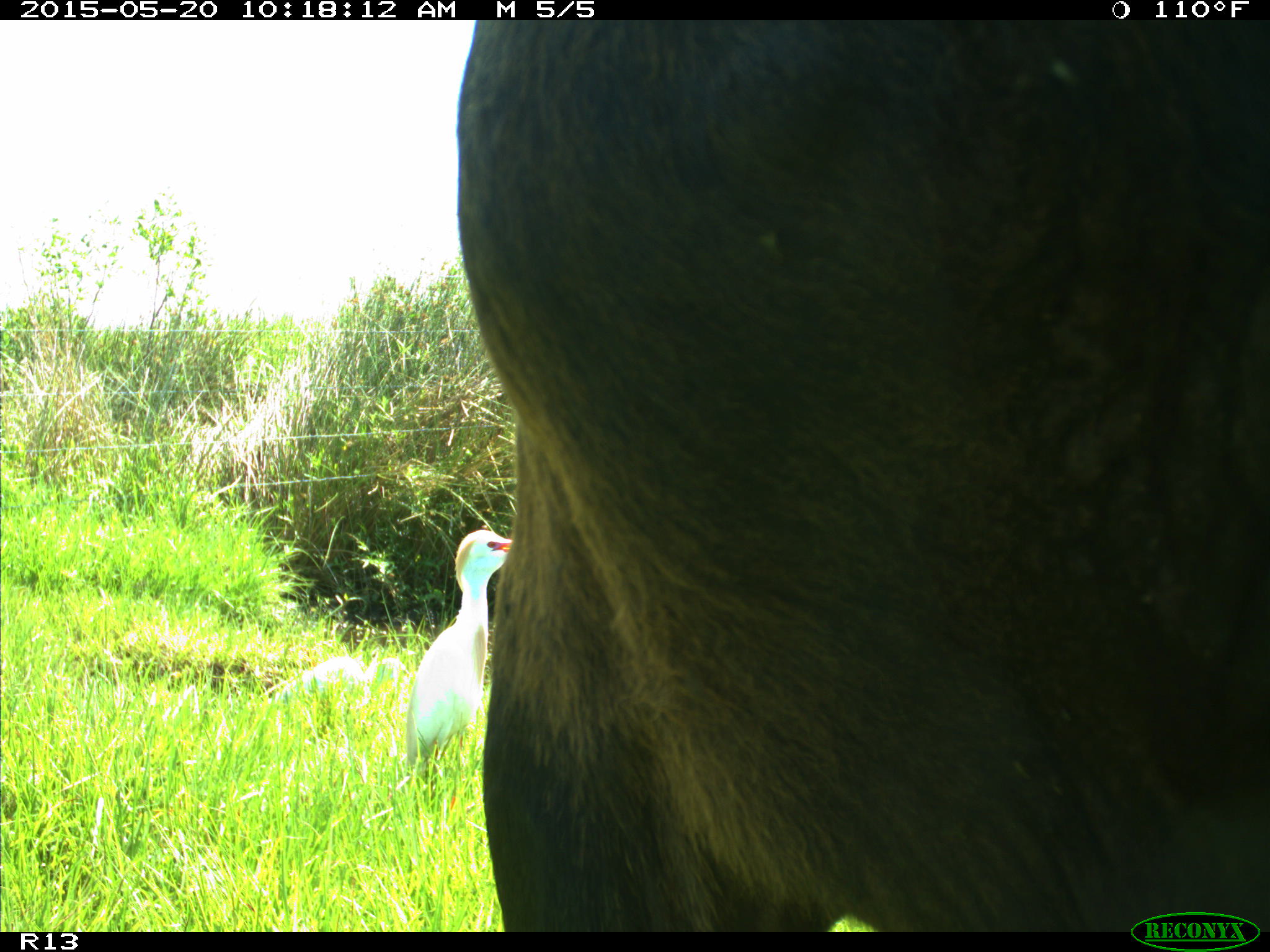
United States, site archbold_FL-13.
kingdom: Animalia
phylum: Chordata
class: Mammalia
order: Artiodactyla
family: Bovidae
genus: Bos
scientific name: Bos taurus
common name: domestic cow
Bos taurus (domestic cow).